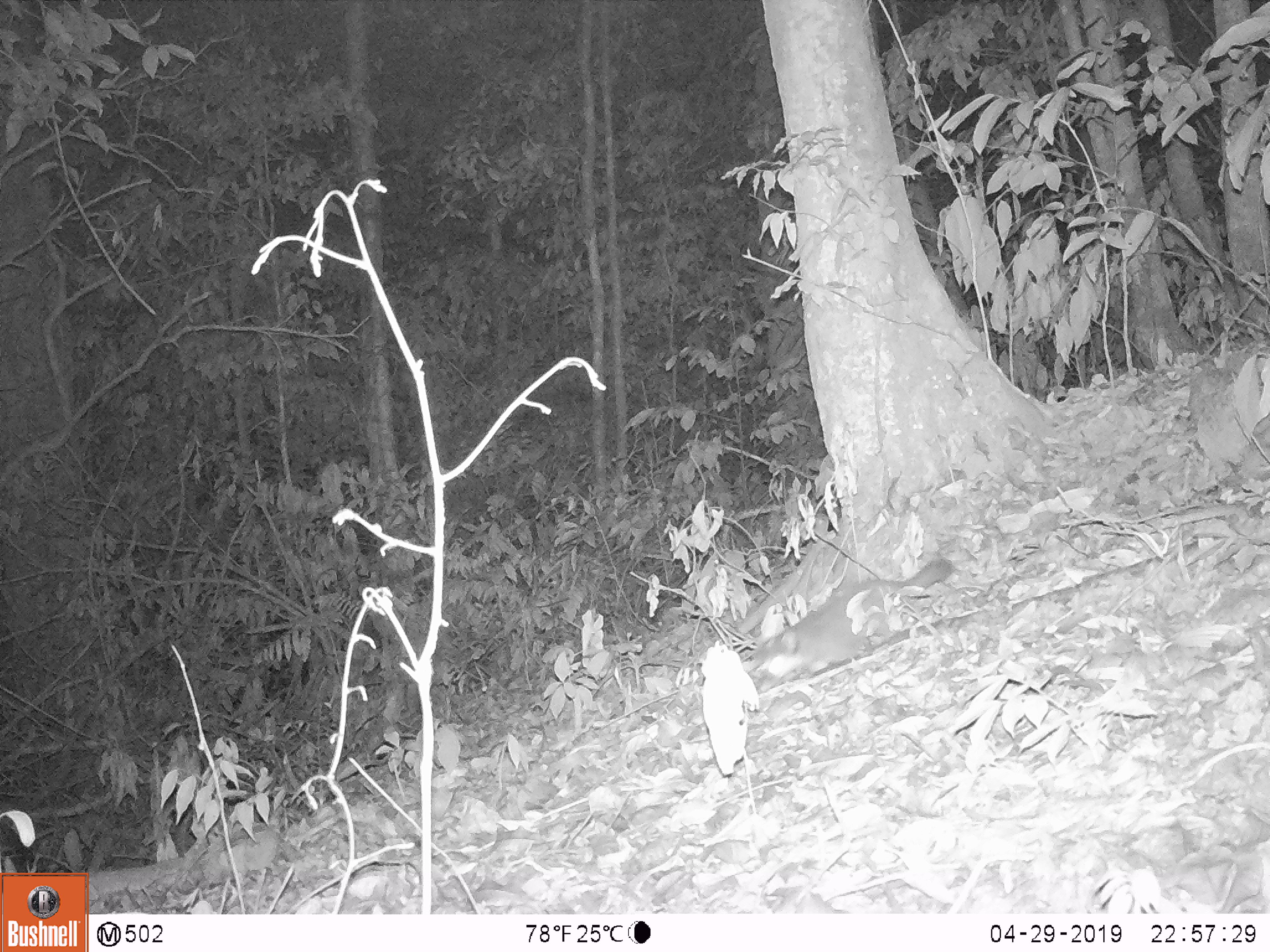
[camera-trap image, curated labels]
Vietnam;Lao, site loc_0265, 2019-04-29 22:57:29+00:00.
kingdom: Animalia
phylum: Chordata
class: Mammalia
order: Carnivora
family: Mustelidae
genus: Melogale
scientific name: Melogale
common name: ferret badger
Ferret badger (Melogale). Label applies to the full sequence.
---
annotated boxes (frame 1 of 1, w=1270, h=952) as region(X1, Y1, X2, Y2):
ferret badger: region(751, 555, 952, 691)